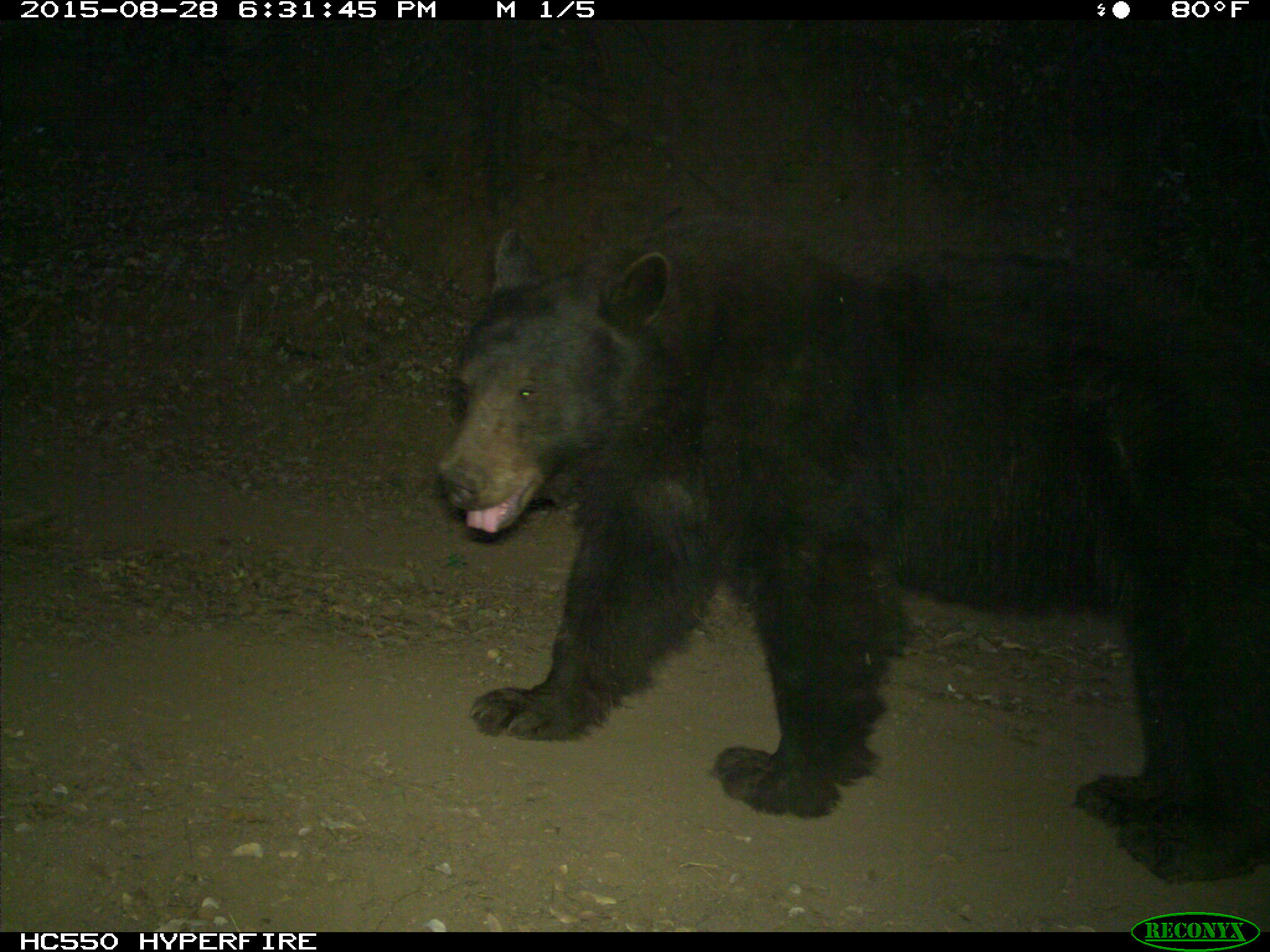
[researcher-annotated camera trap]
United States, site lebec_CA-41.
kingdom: Animalia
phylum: Chordata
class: Mammalia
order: Carnivora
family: Ursidae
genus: Ursus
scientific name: Ursus americanus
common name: american black bear